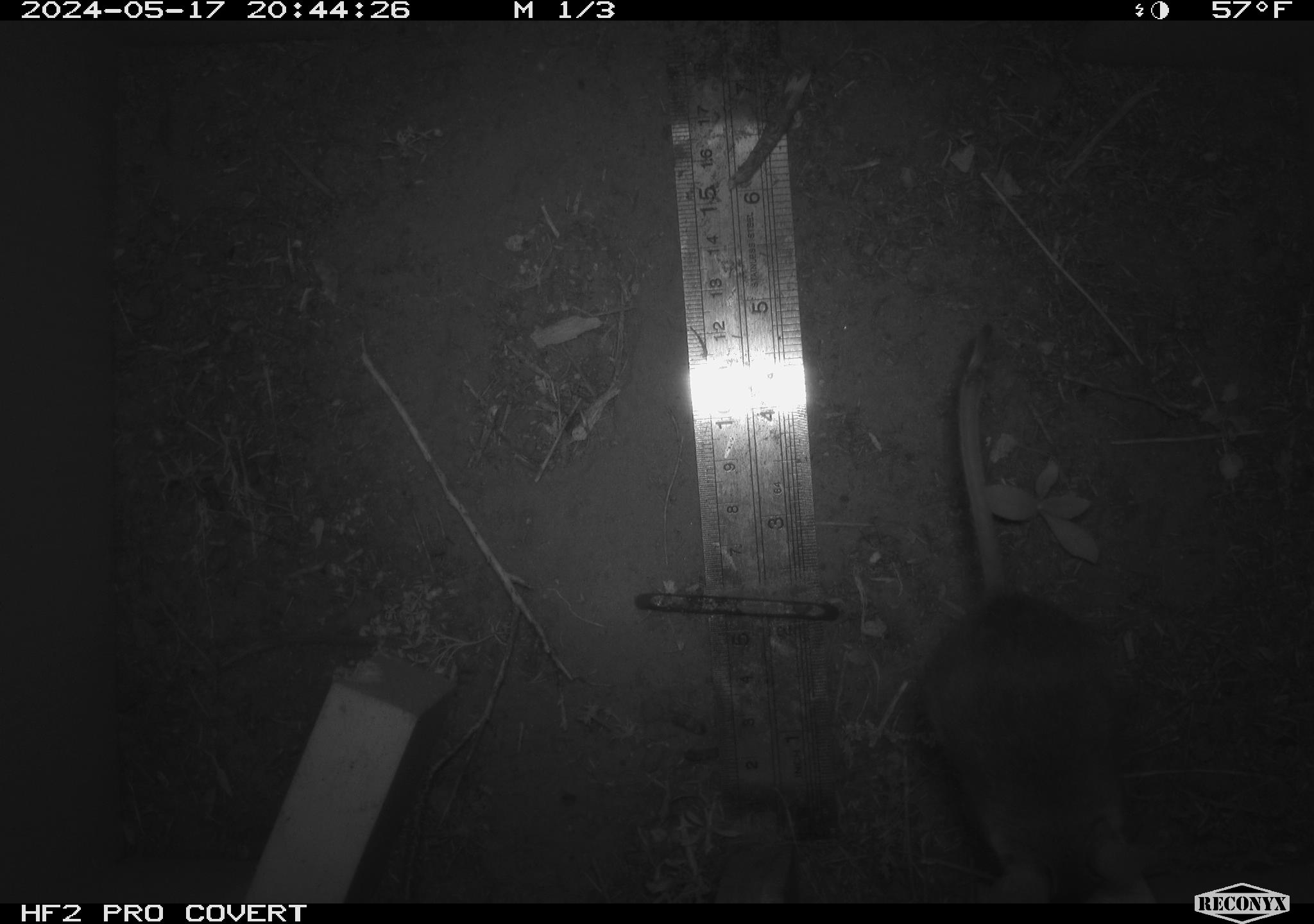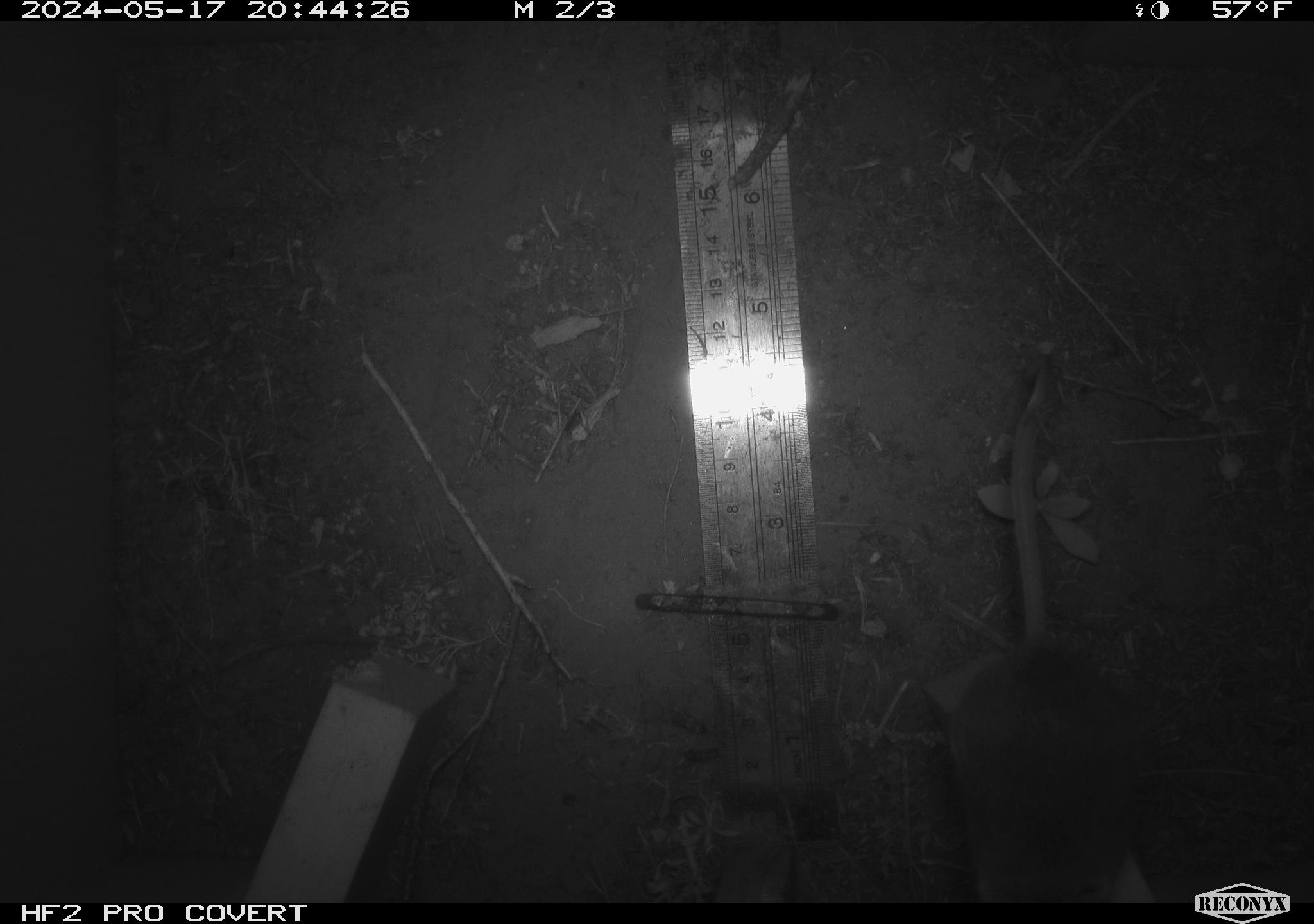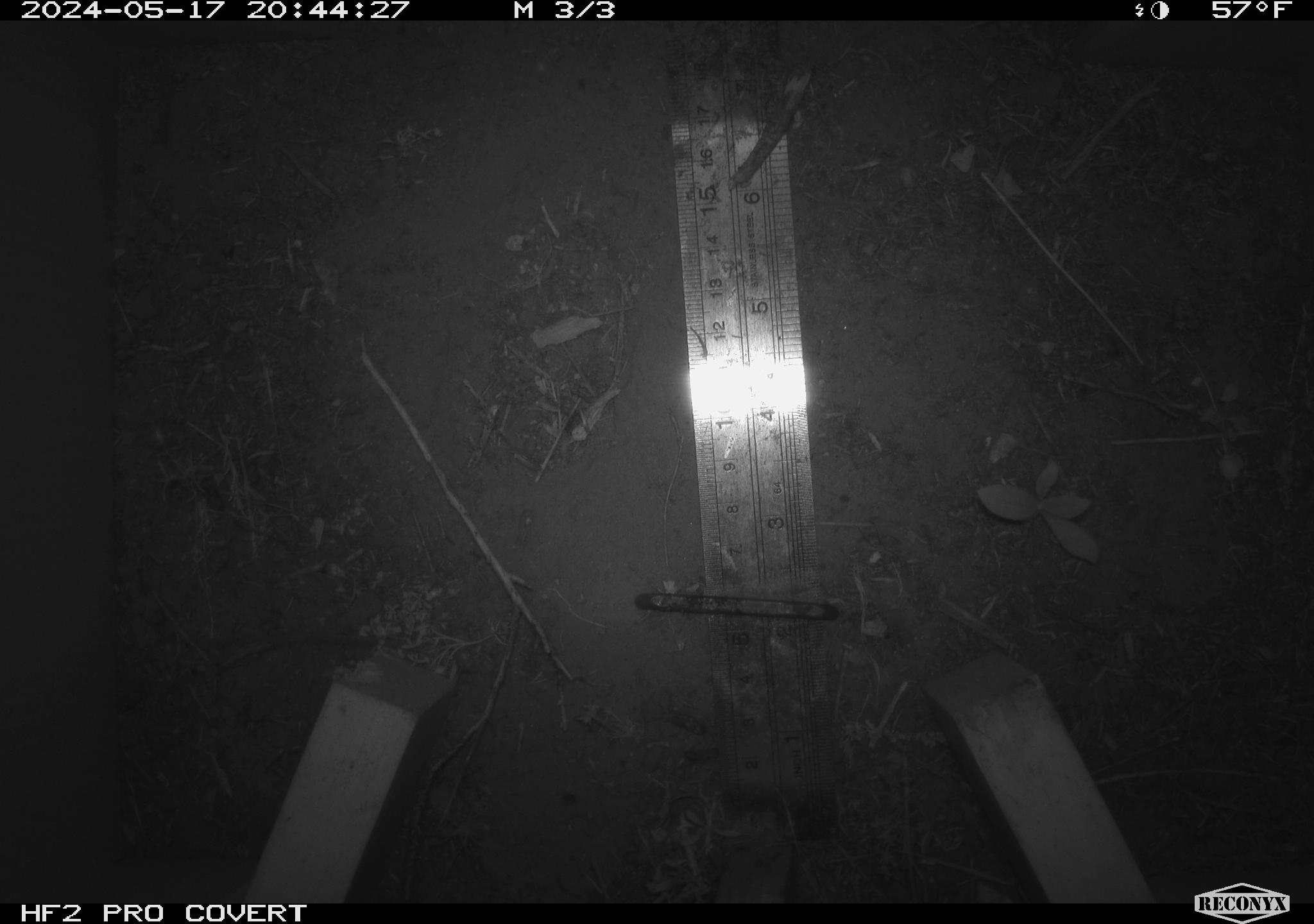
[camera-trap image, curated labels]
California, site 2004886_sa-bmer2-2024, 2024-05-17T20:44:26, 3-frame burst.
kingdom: Animalia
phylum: Chordata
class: Mammalia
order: Rodentia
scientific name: Rodentia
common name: mouse species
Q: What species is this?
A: Mouse species (Rodentia).